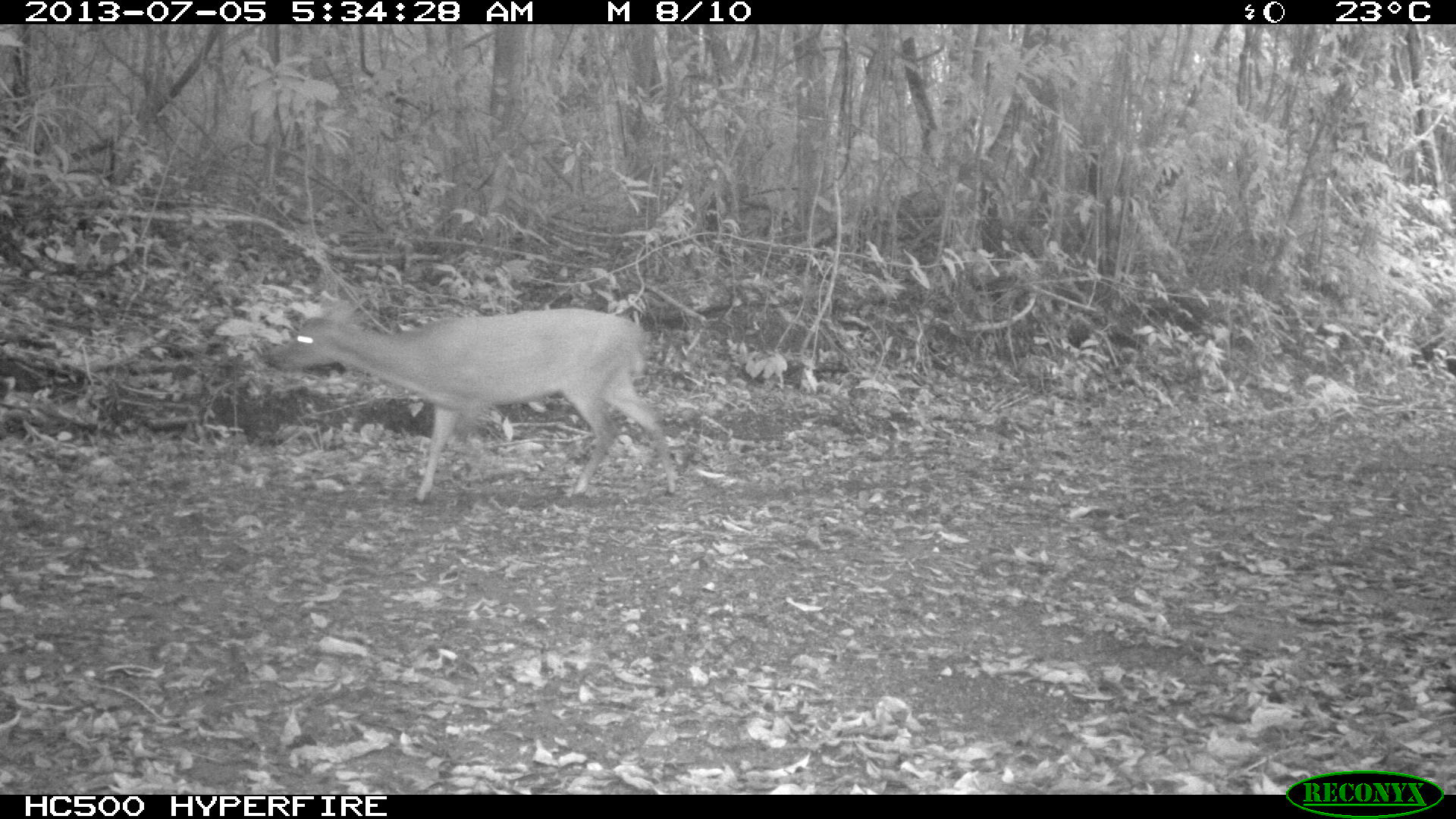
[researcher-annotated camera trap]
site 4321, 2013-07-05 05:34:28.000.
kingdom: Animalia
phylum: Chordata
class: Mammalia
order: Artiodactyla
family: Cervidae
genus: Mazama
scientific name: Mazama temama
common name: central american red brocket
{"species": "Mazama temama (central american red brocket)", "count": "1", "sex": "male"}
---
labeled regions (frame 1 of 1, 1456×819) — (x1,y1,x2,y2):
mazama temama: (260,306,676,506)